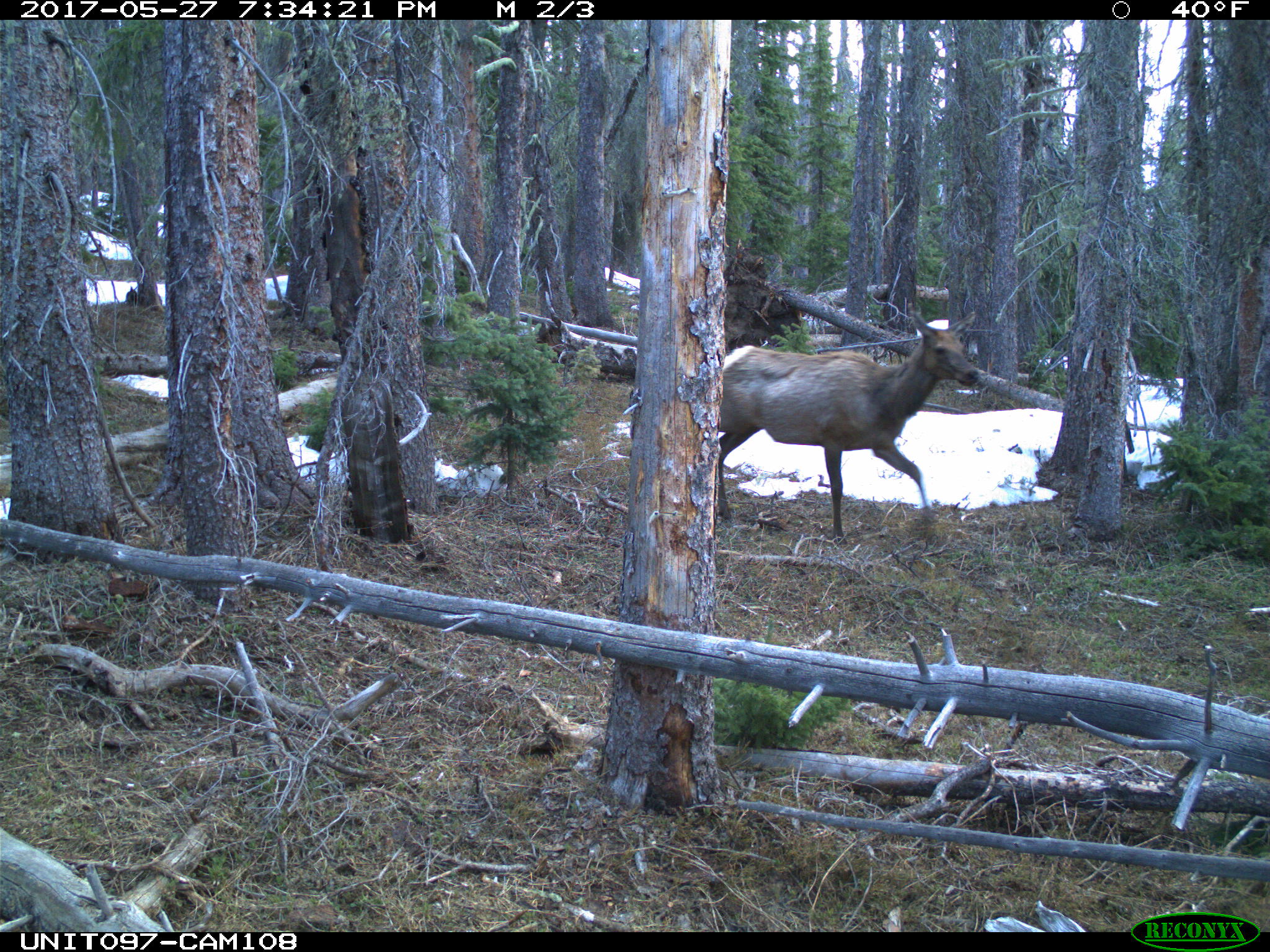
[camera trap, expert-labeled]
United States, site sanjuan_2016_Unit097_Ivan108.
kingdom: Animalia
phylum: Chordata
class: Mammalia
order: Artiodactyla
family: Cervidae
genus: Cervus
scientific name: Cervus elaphus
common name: red deer